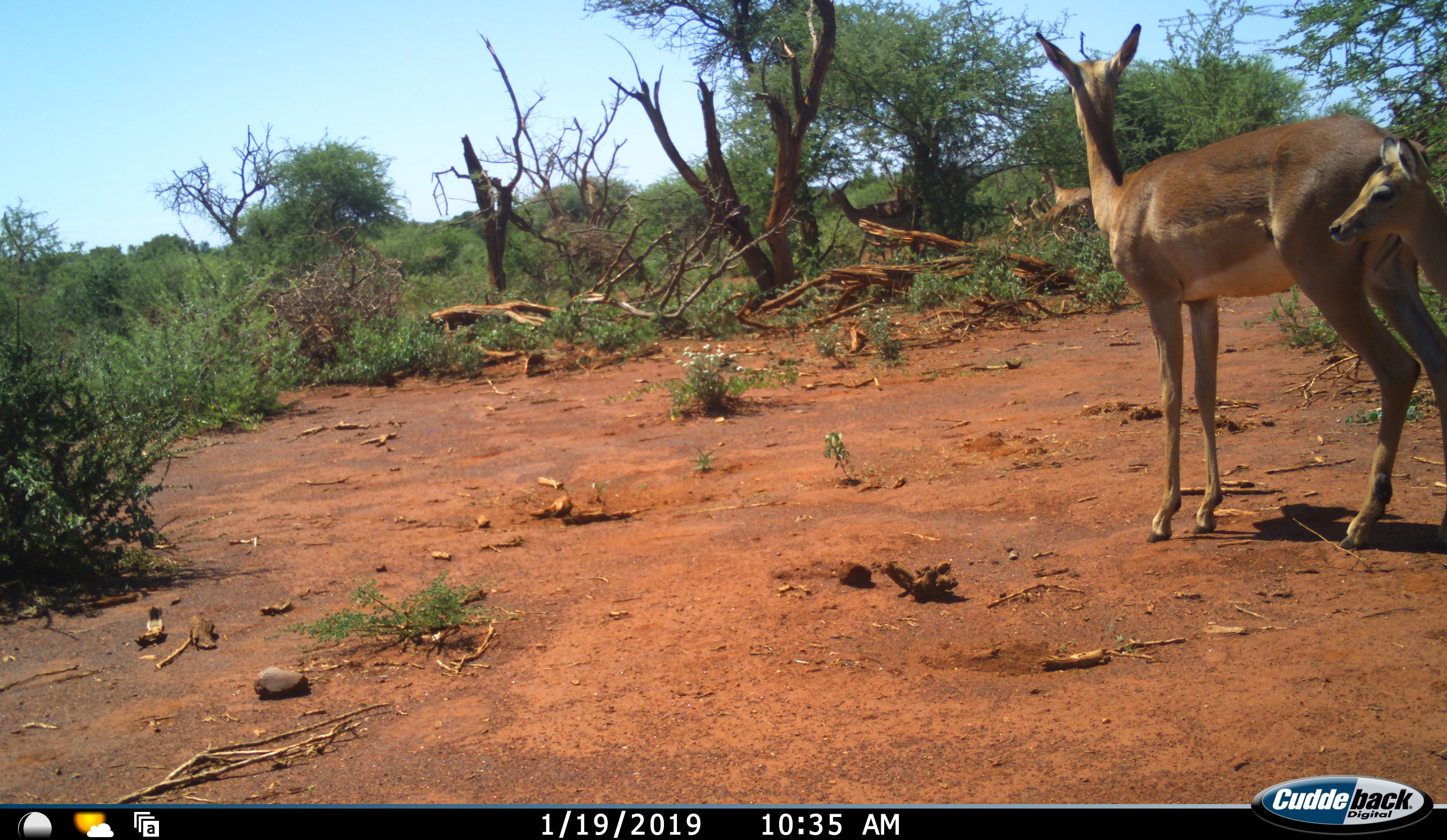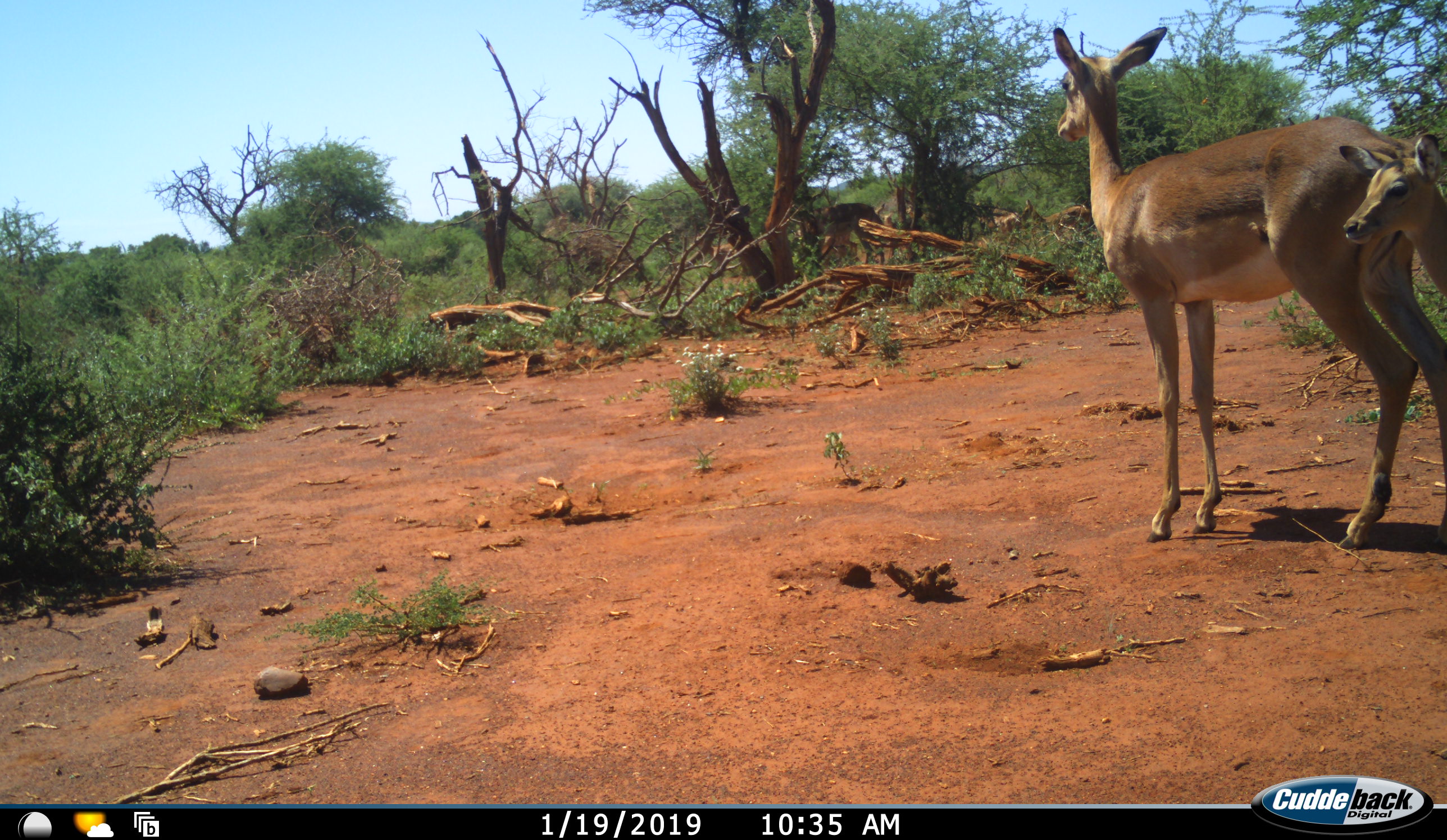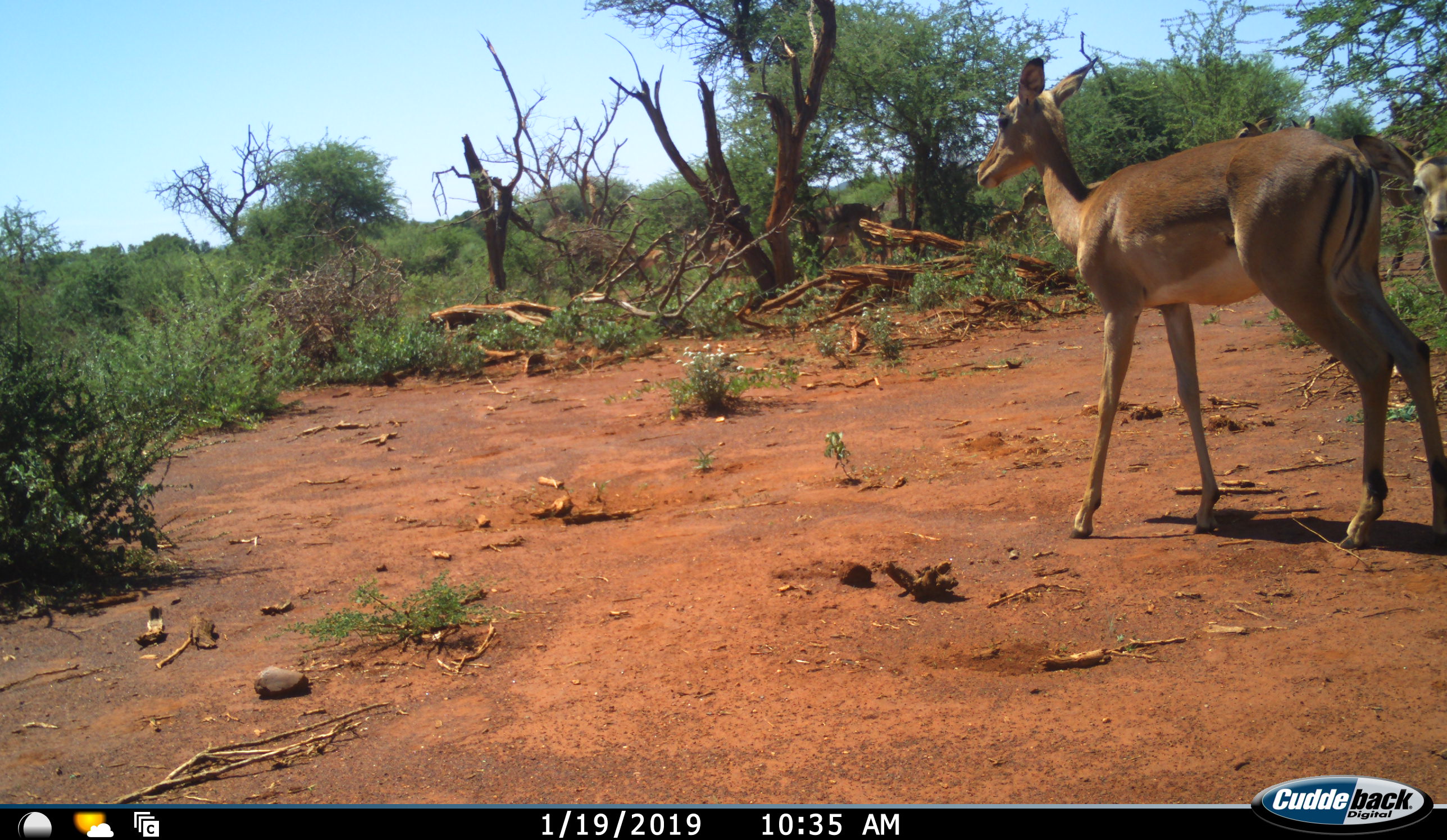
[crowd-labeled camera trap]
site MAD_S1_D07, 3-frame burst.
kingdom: Animalia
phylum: Chordata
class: Mammalia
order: Artiodactyla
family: Bovidae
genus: Aepyceros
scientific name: Aepyceros melampus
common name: impala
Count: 8.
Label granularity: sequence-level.